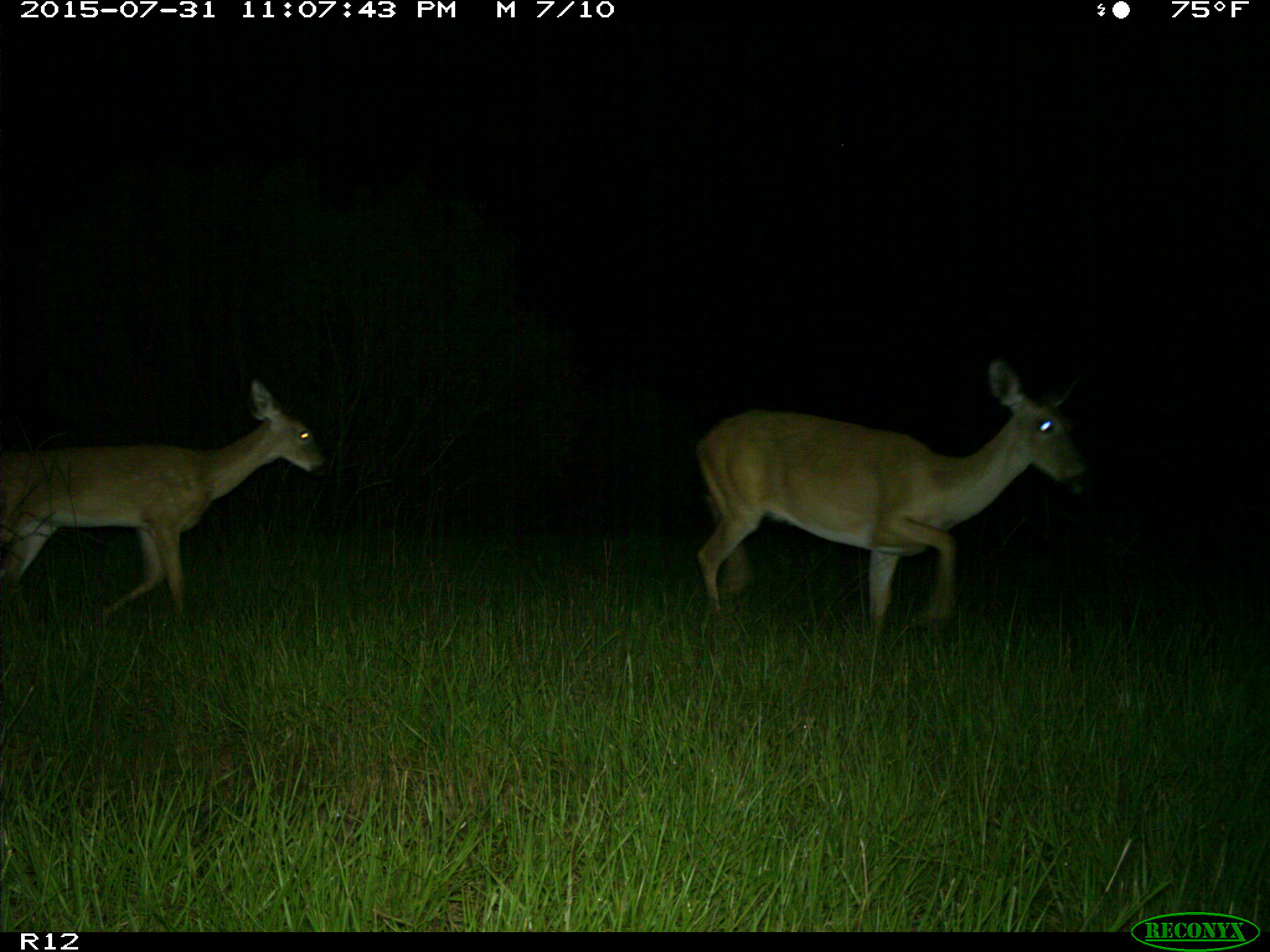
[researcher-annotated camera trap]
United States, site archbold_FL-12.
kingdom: Animalia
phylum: Chordata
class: Mammalia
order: Artiodactyla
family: Cervidae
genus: Odocoileus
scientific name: Odocoileus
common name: deer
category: unidentified deer